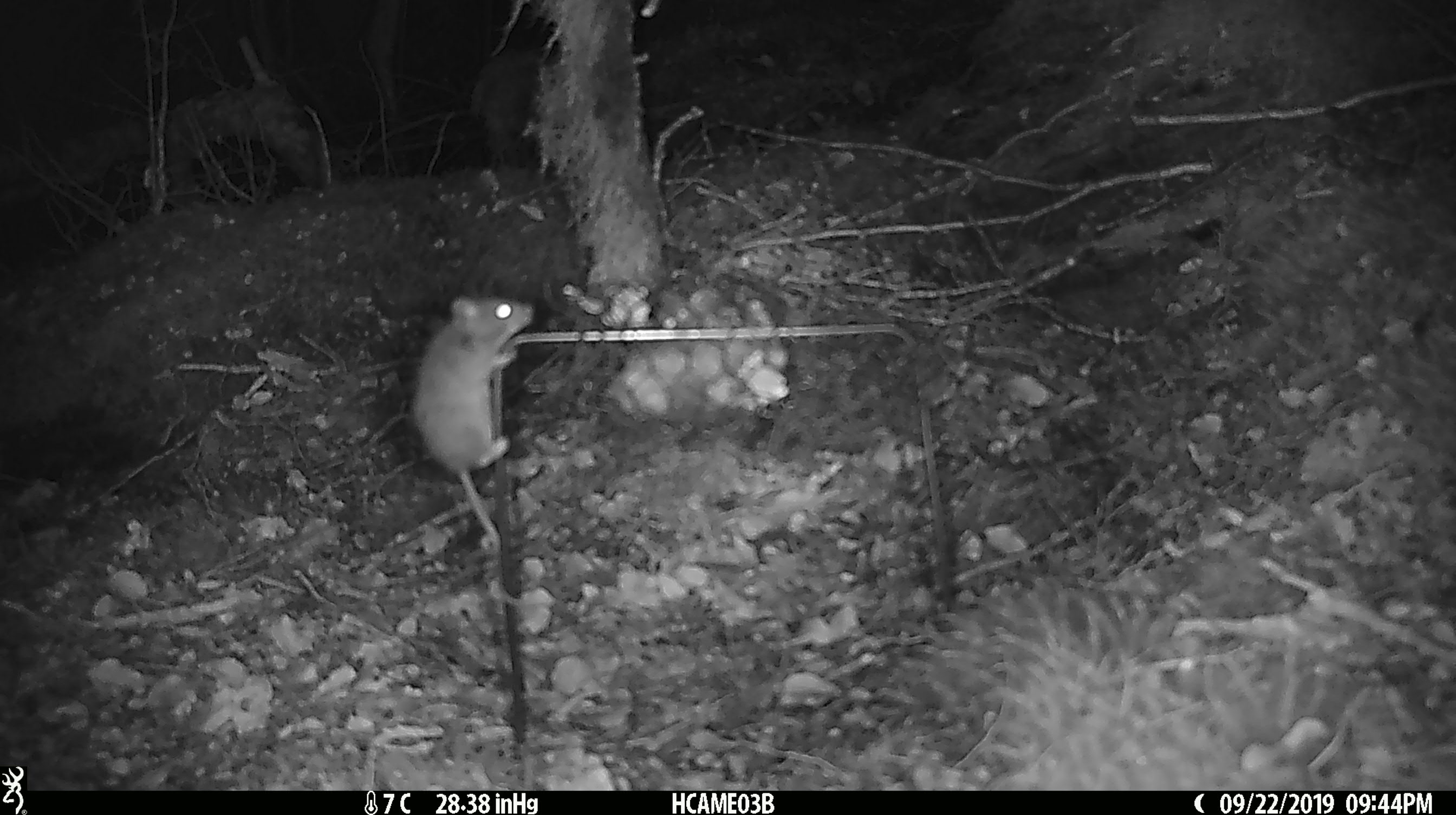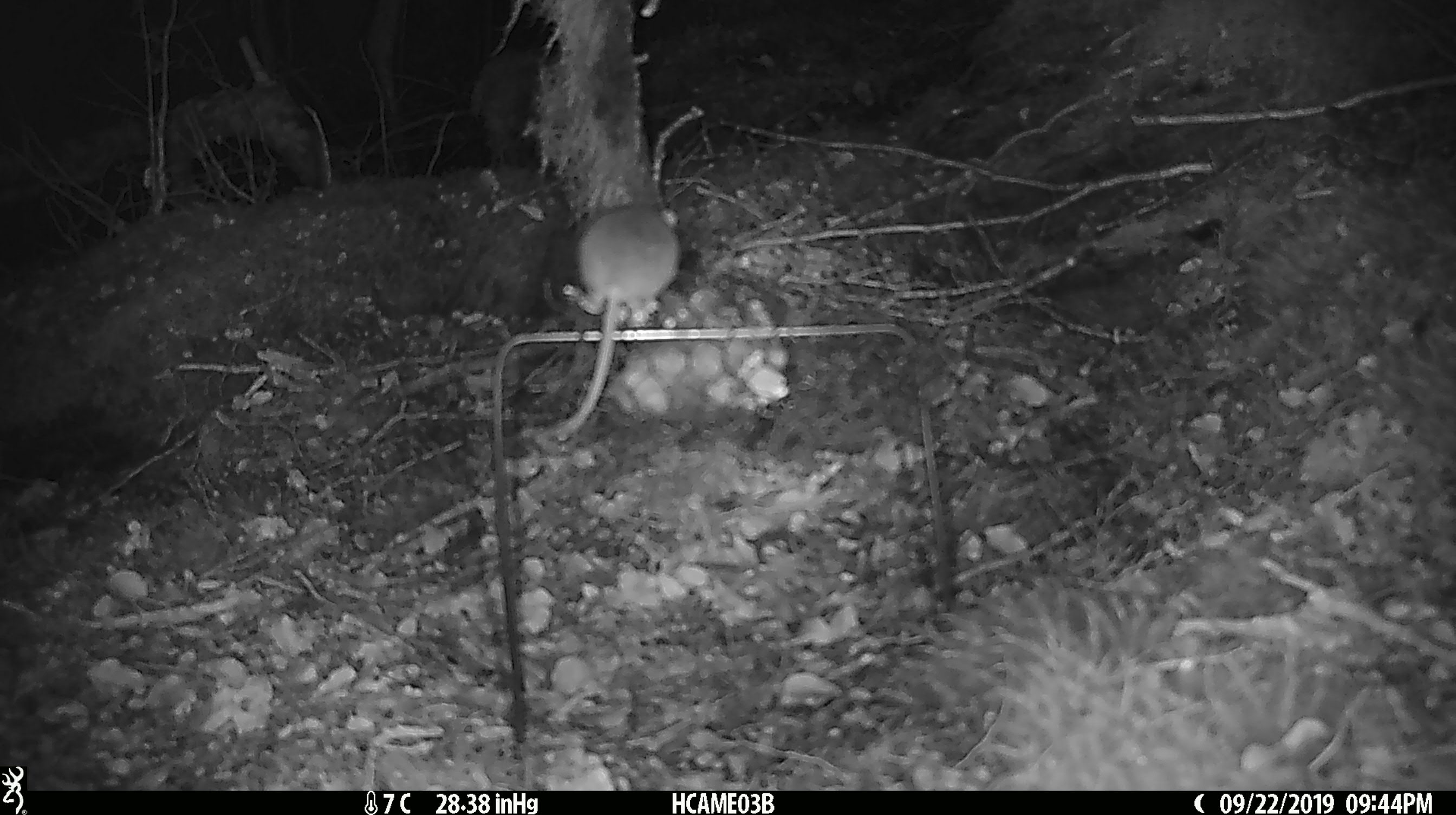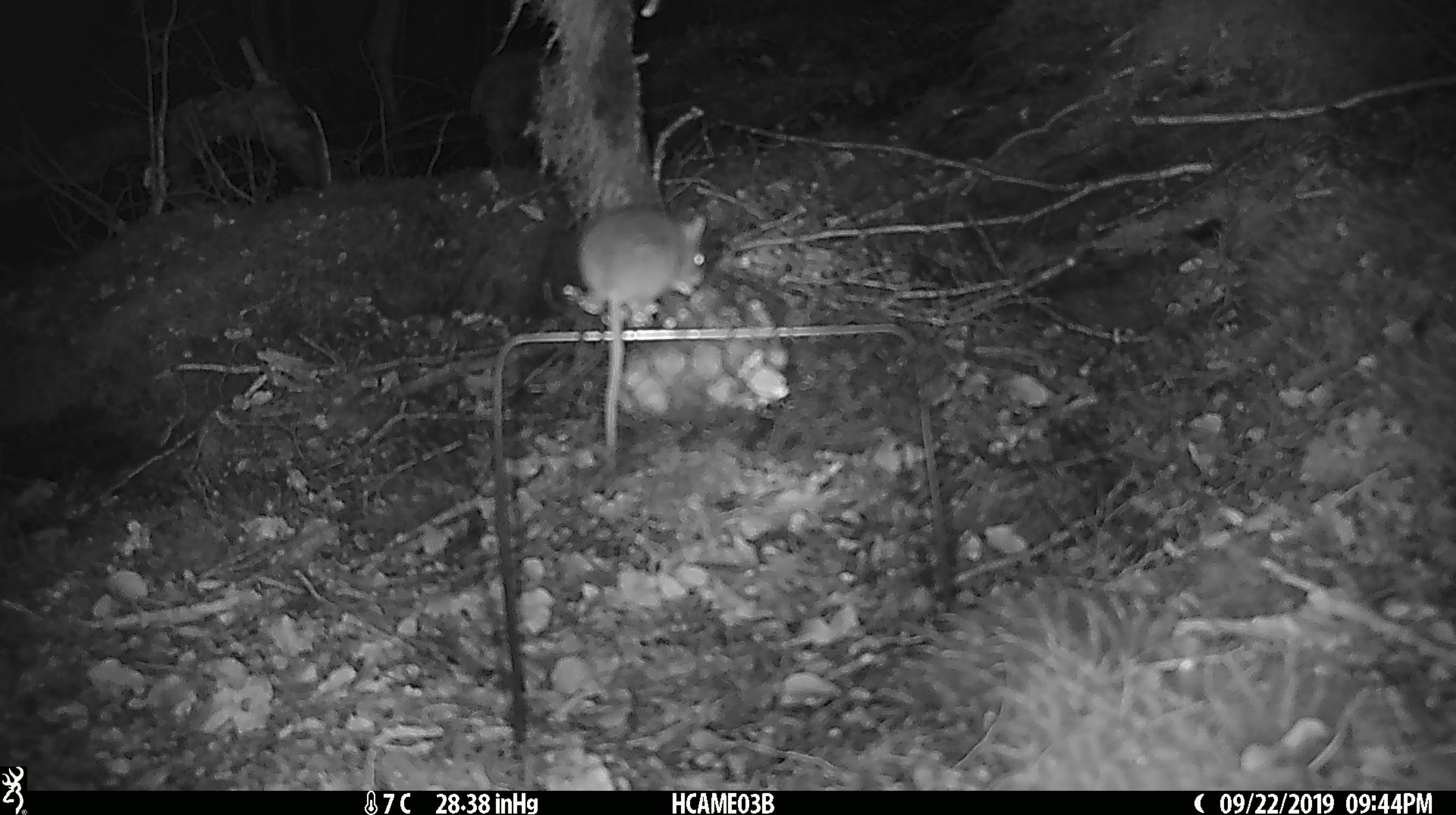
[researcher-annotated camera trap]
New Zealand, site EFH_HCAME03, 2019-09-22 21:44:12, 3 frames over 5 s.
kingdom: Animalia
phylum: Chordata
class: Mammalia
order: Rodentia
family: Muridae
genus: Mus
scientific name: Mus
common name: mouse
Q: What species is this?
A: Mouse (Mus).